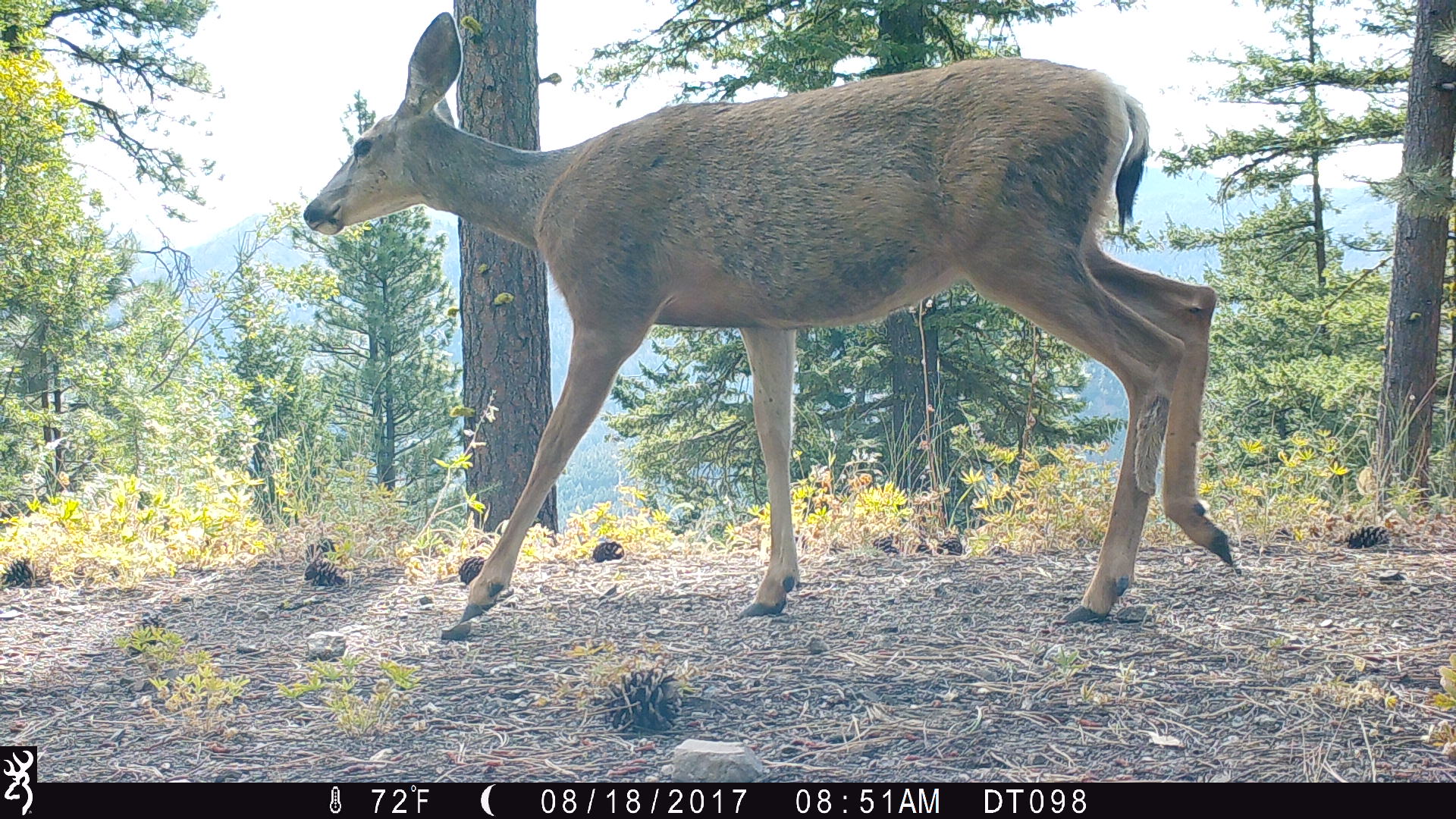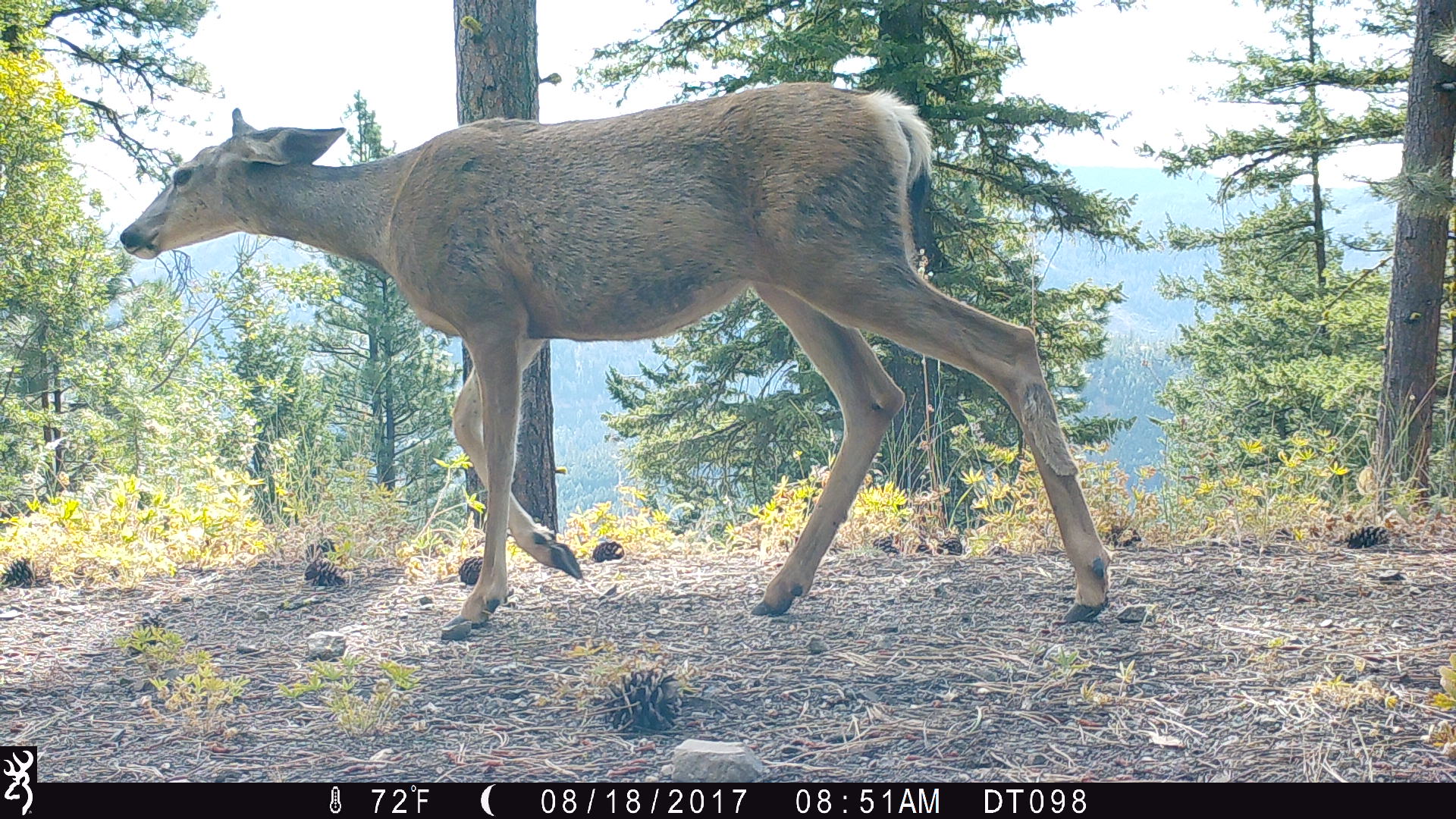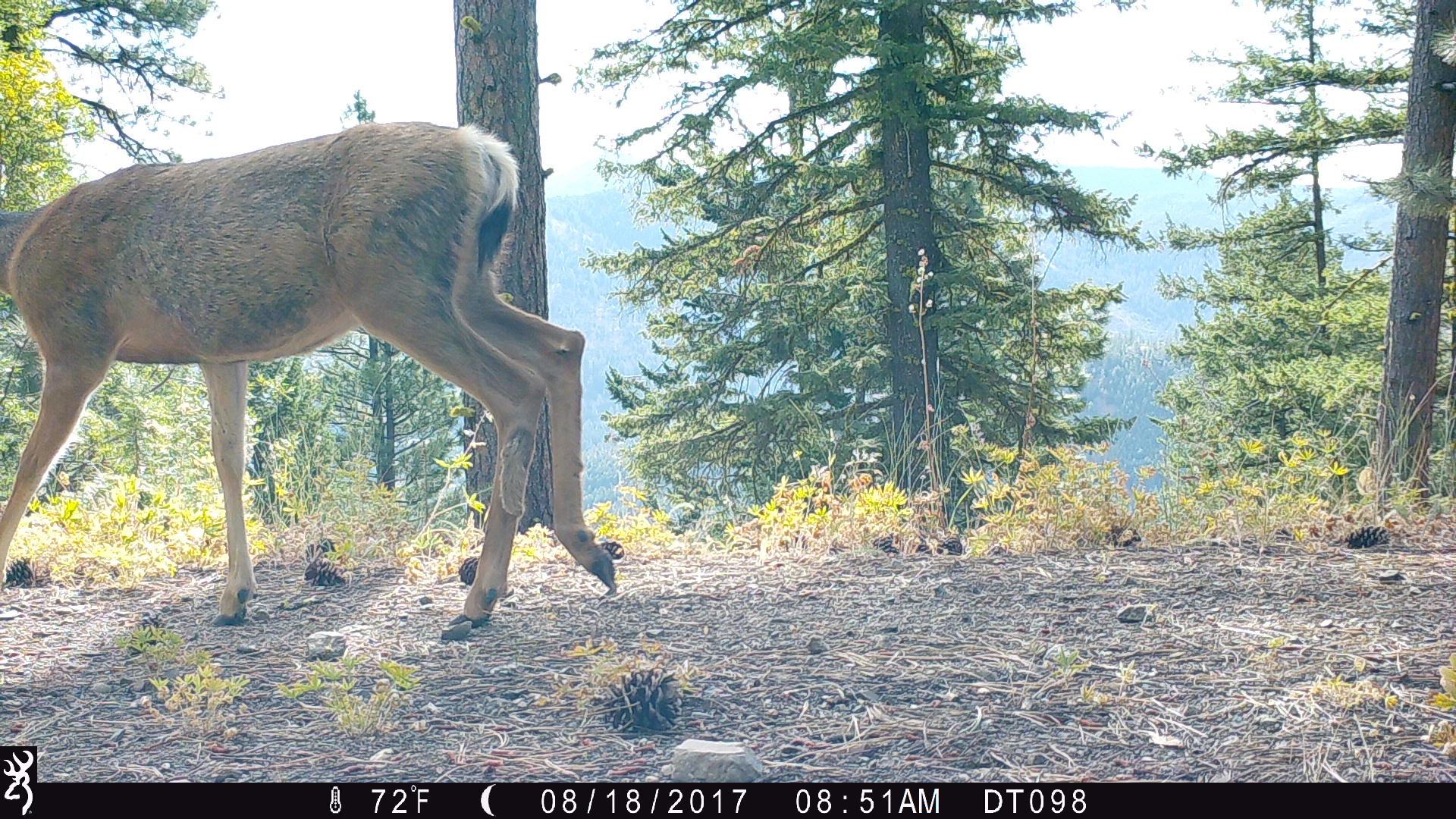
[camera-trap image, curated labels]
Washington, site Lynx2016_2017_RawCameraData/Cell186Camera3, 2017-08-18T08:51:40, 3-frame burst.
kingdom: Animalia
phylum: Chordata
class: Mammalia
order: Artiodactyla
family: Cervidae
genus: Odocoileus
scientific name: Odocoileus hemionus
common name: mule deer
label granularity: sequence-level